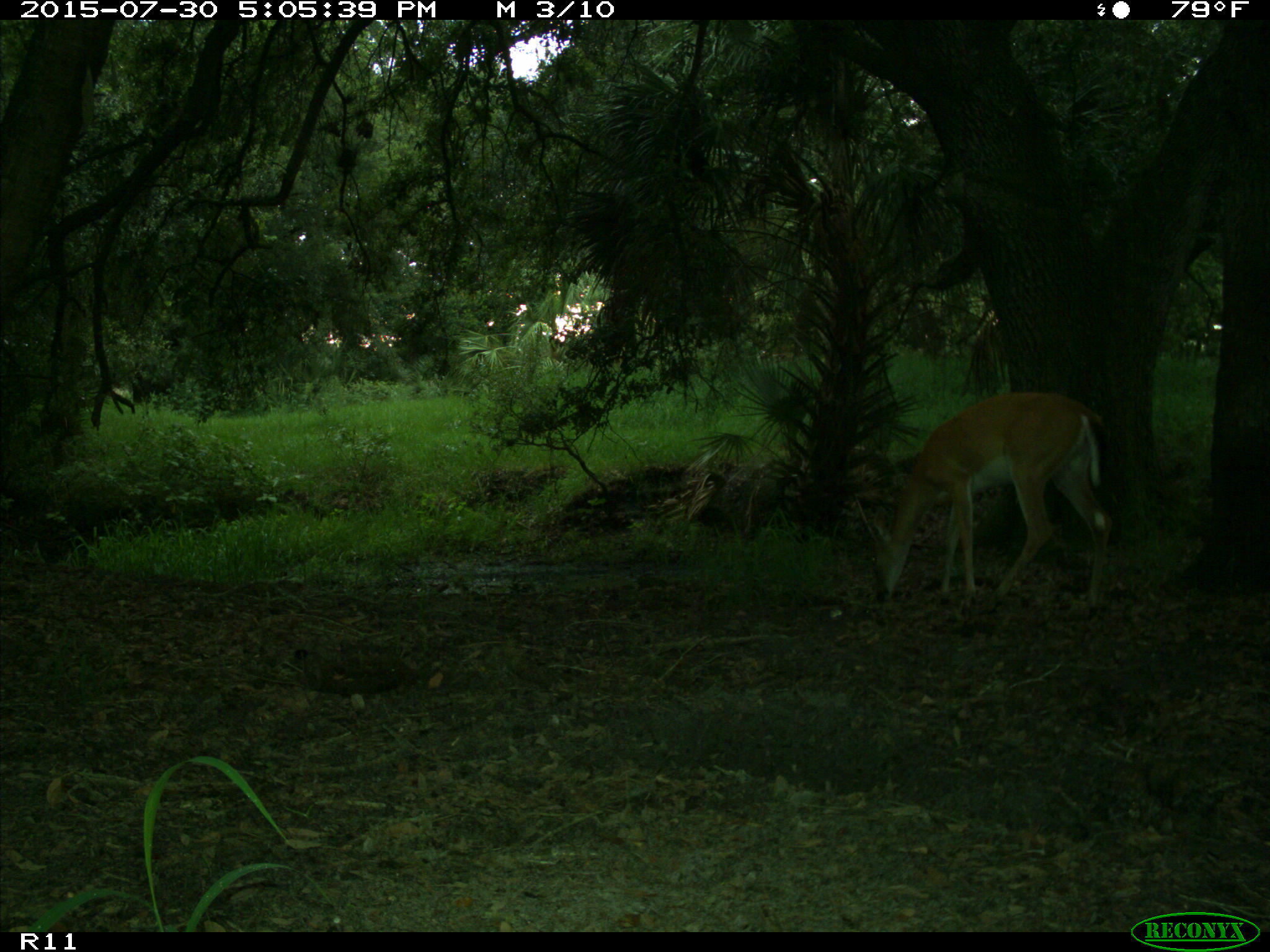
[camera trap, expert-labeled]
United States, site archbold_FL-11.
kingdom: Animalia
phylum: Chordata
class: Mammalia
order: Artiodactyla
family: Cervidae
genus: Odocoileus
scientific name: Odocoileus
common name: deer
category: unidentified deer